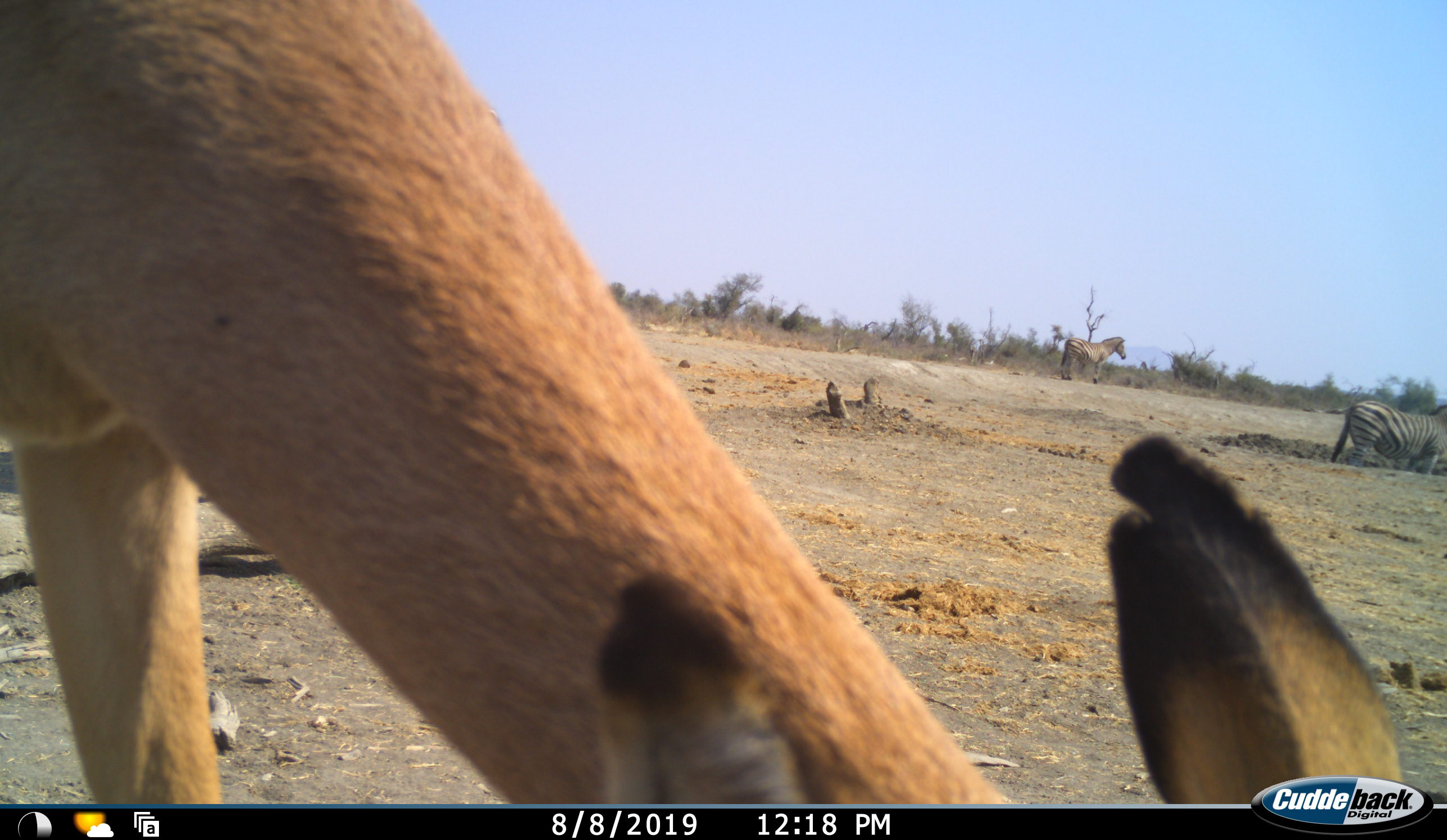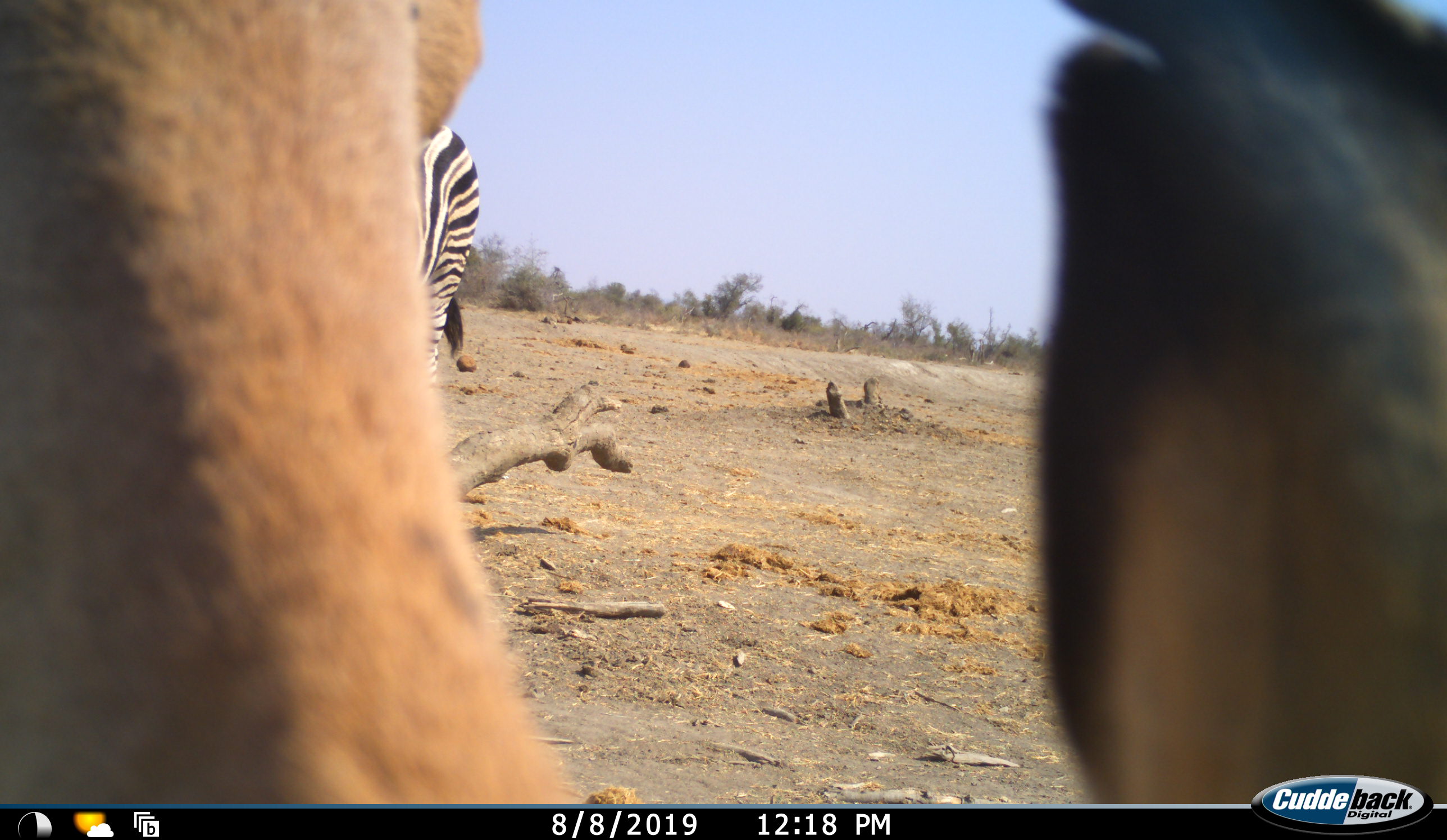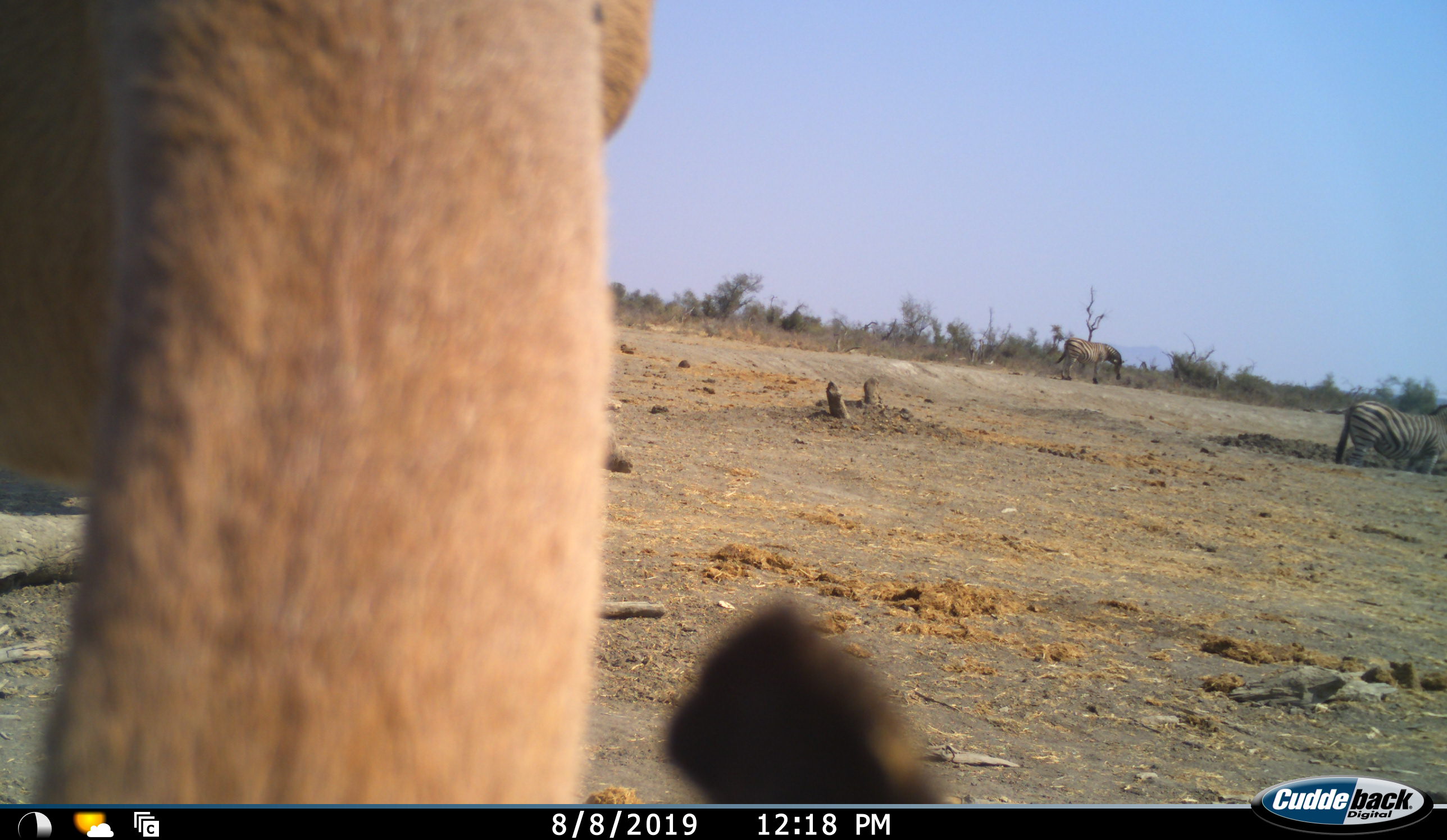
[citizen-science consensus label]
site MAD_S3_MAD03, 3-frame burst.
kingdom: Animalia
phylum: Chordata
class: Mammalia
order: Artiodactyla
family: Bovidae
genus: Aepyceros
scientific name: Aepyceros melampus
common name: impala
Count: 1.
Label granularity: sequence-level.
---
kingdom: Animalia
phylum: Chordata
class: Mammalia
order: Perissodactyla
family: Equidae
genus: Equus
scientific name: Equus quagga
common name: plains zebra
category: zebraplains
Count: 3.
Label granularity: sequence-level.